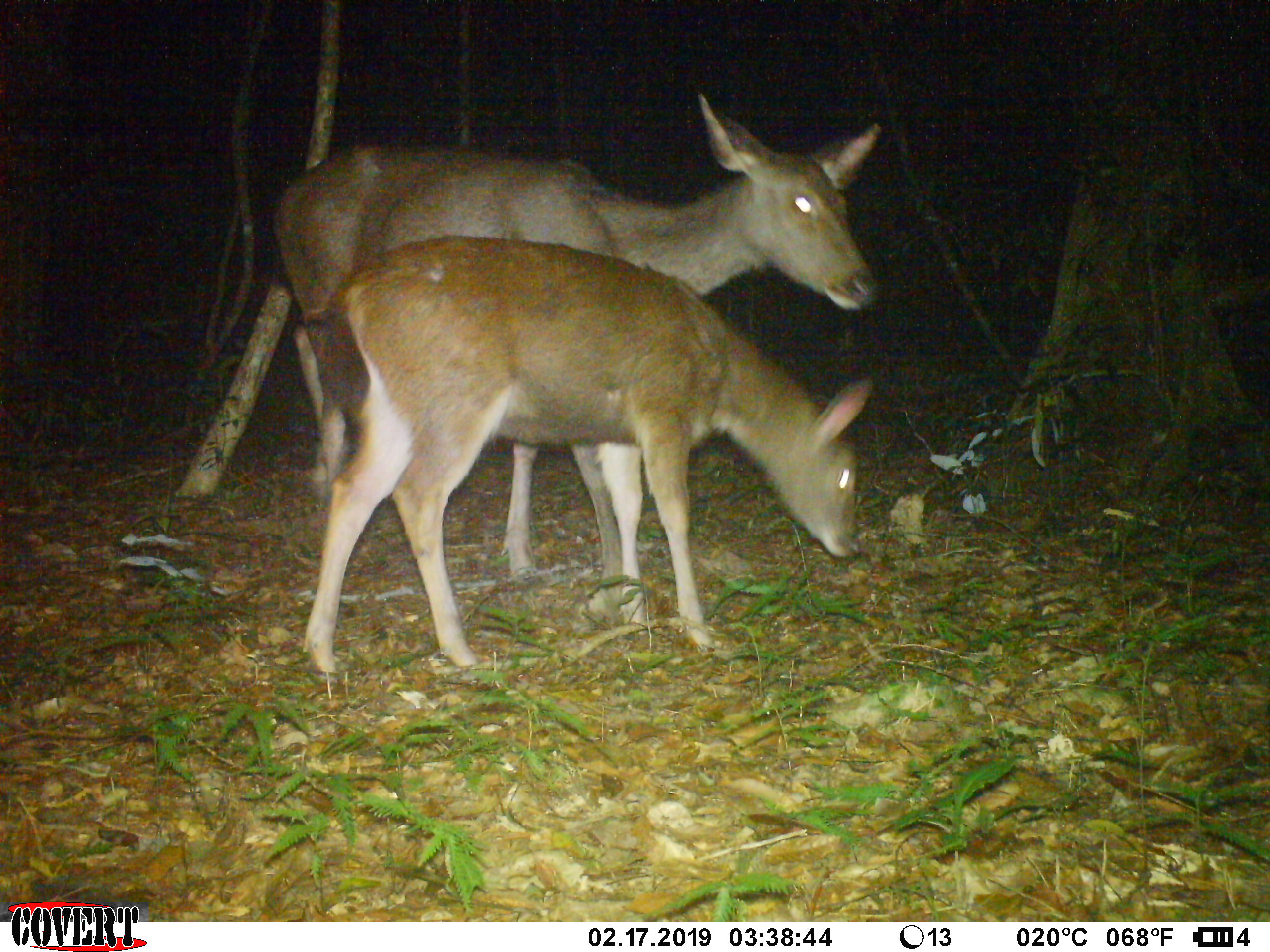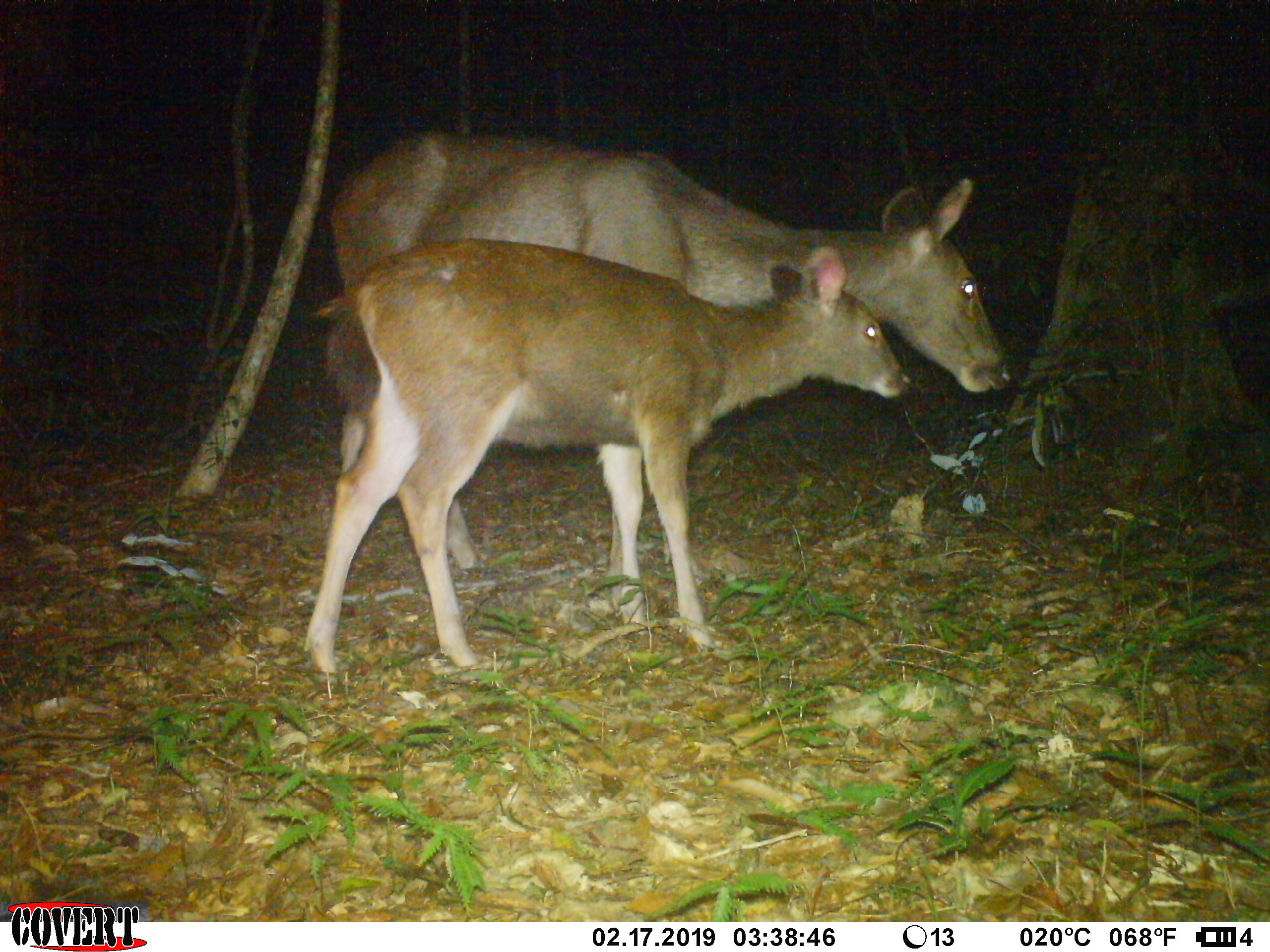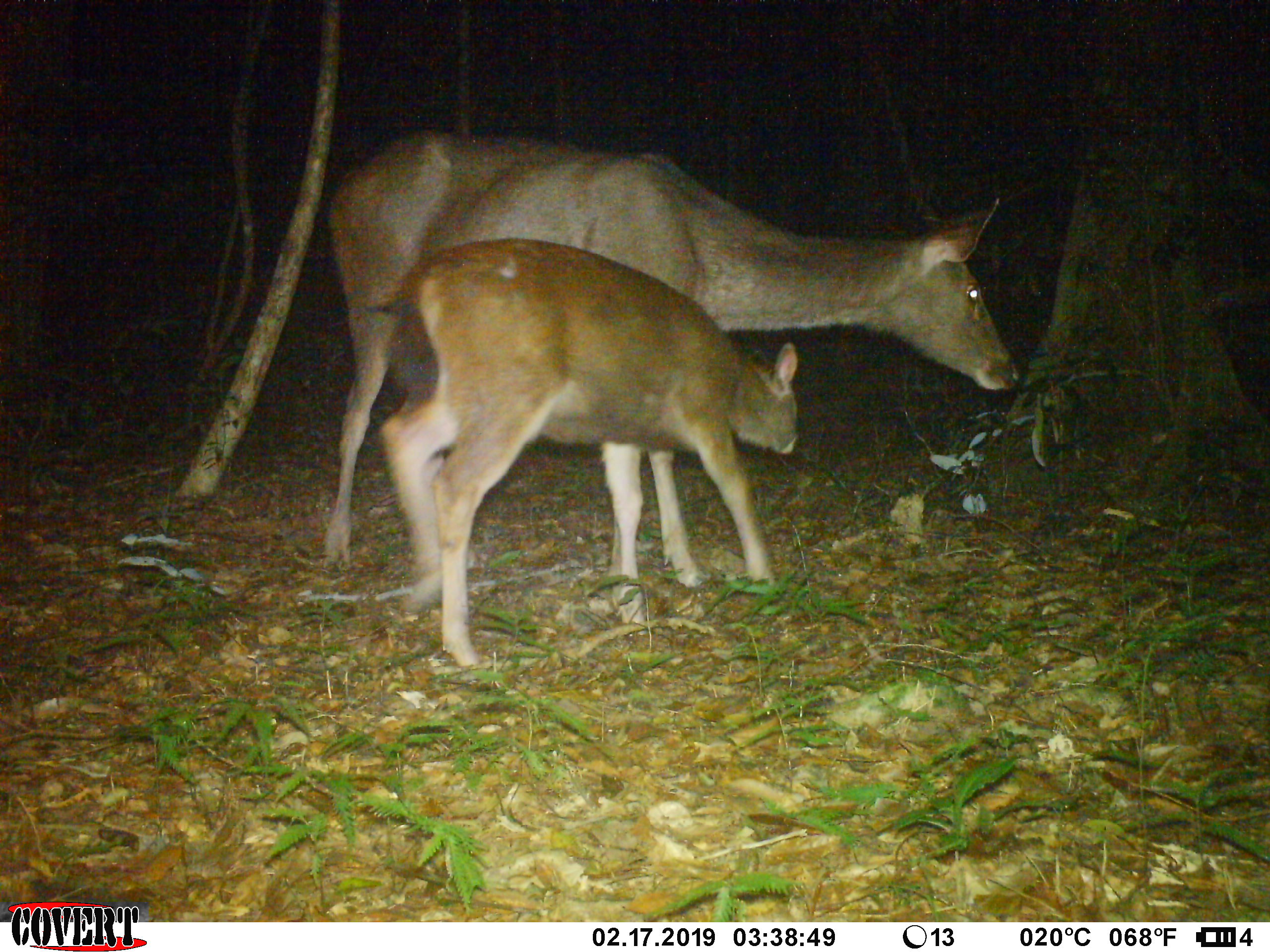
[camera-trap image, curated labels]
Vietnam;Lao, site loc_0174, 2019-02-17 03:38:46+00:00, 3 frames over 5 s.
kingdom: Animalia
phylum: Chordata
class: Mammalia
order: Artiodactyla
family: Cervidae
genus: Rusa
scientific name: Rusa unicolor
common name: sambar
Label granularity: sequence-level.